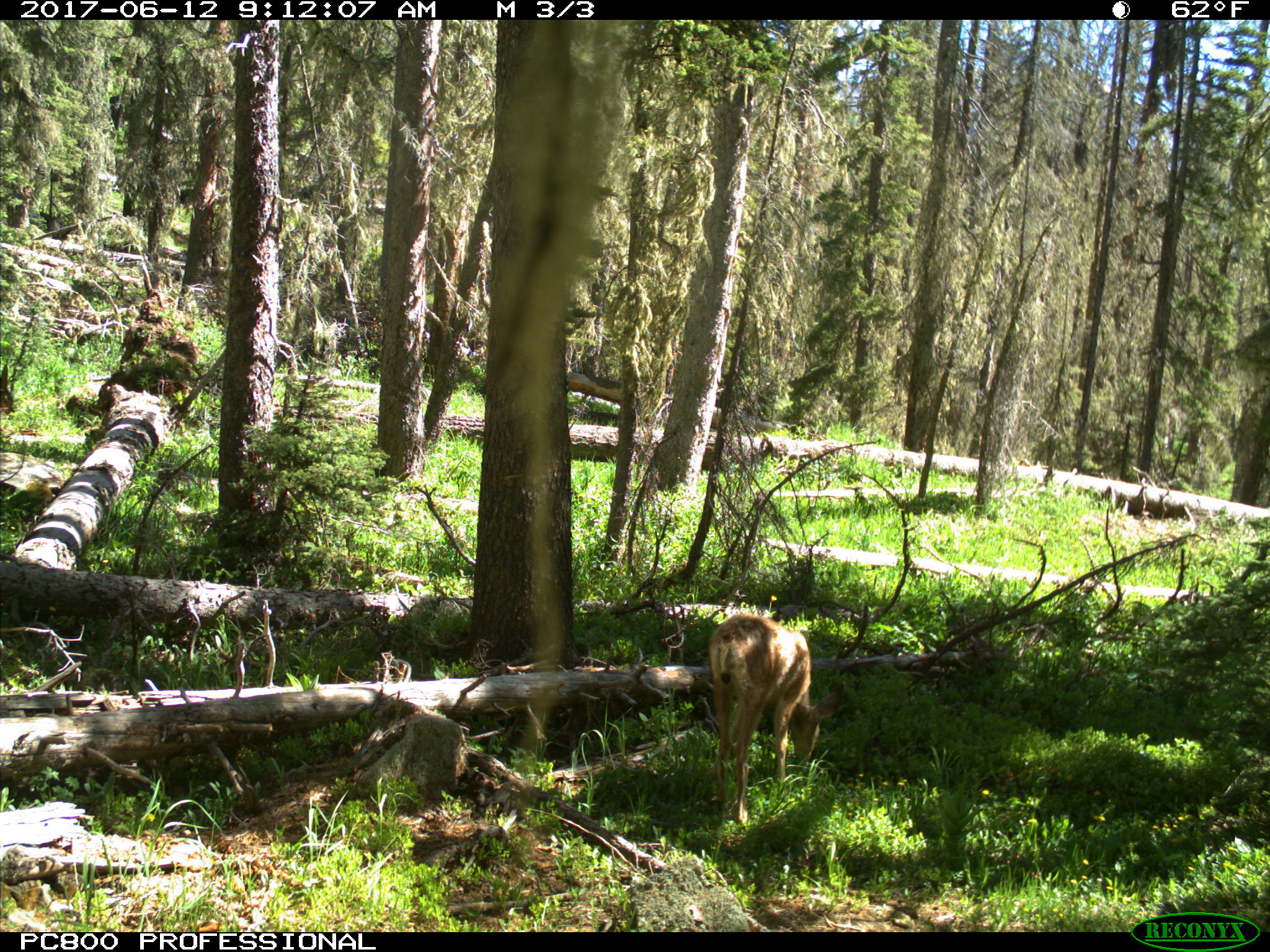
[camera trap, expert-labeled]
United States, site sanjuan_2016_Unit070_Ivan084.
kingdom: Animalia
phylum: Chordata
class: Mammalia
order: Artiodactyla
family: Cervidae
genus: Odocoileus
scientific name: Odocoileus hemionus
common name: mule deer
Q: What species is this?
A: Odocoileus hemionus (mule deer).